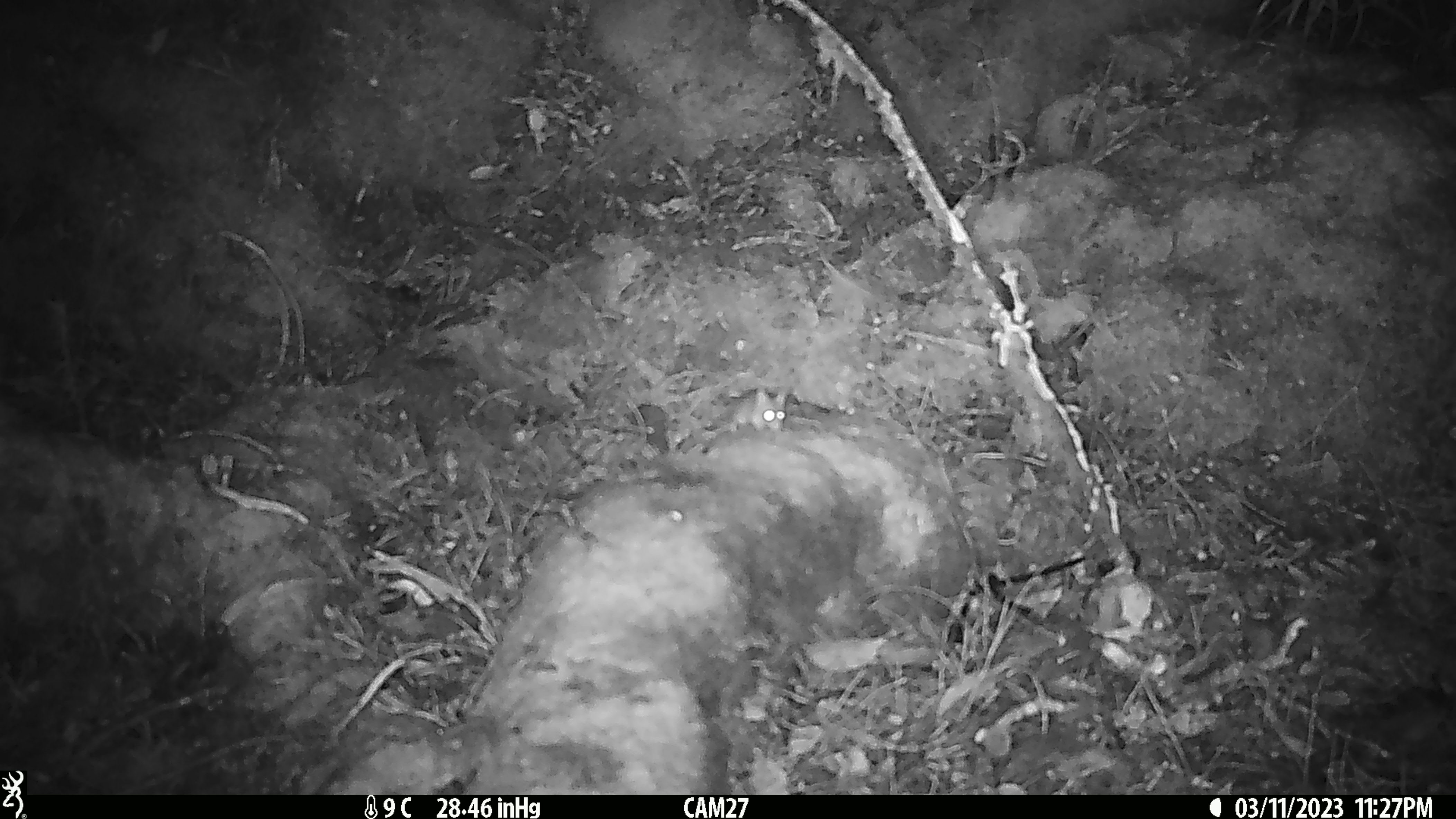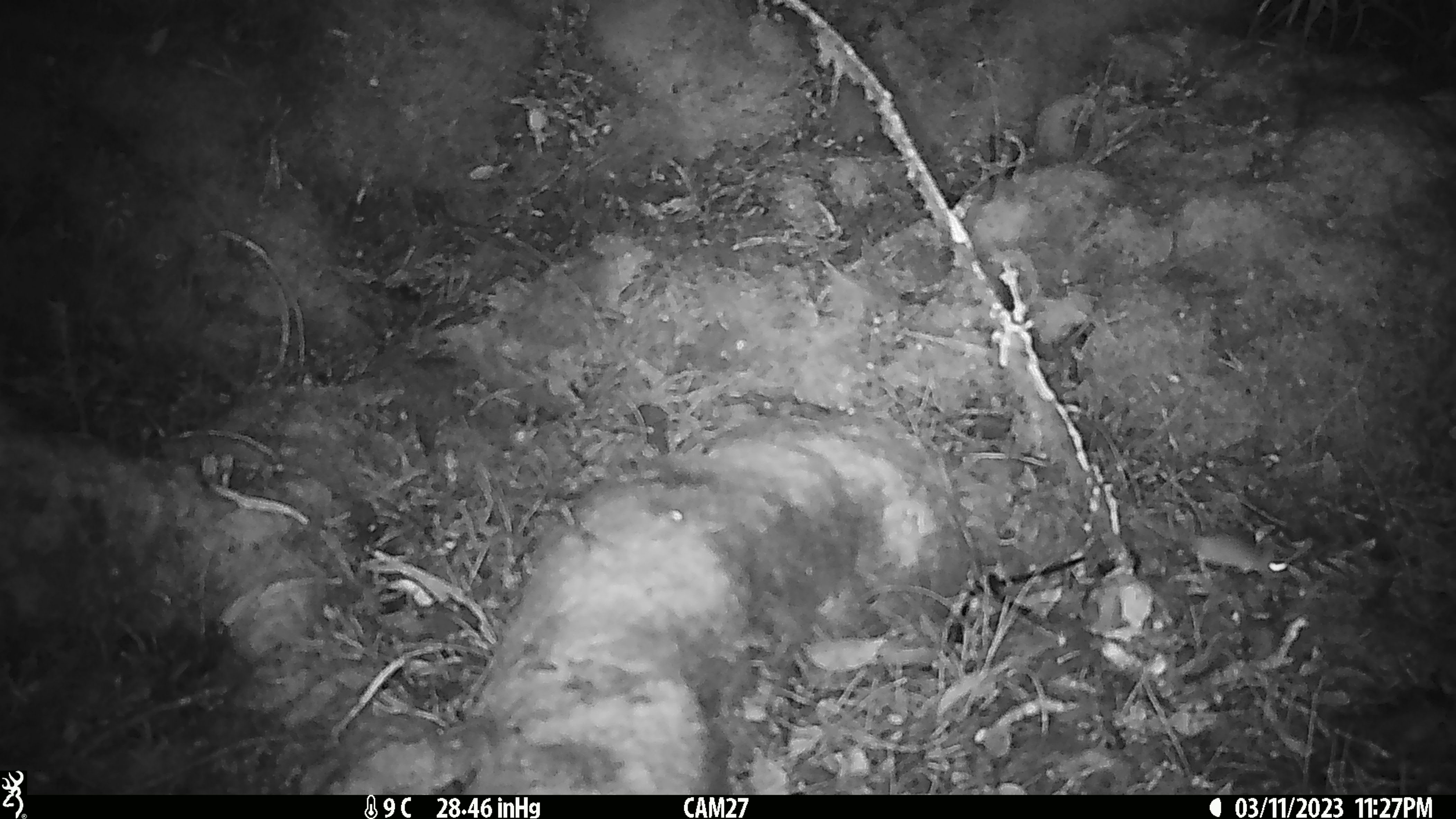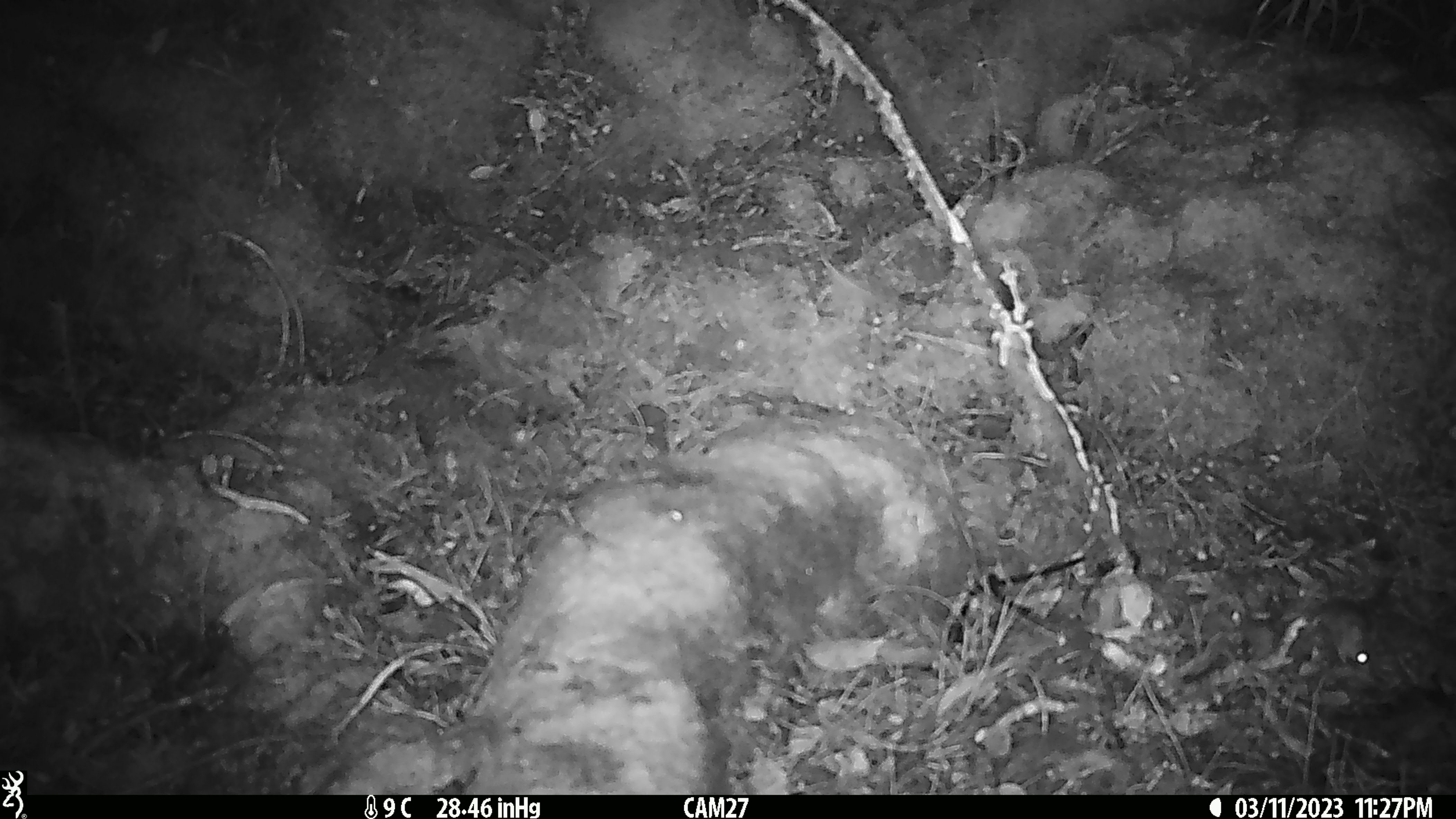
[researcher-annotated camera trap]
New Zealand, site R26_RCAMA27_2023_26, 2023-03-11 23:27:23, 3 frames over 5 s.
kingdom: Animalia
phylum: Chordata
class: Mammalia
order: Rodentia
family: Muridae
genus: Mus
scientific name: Mus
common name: mouse